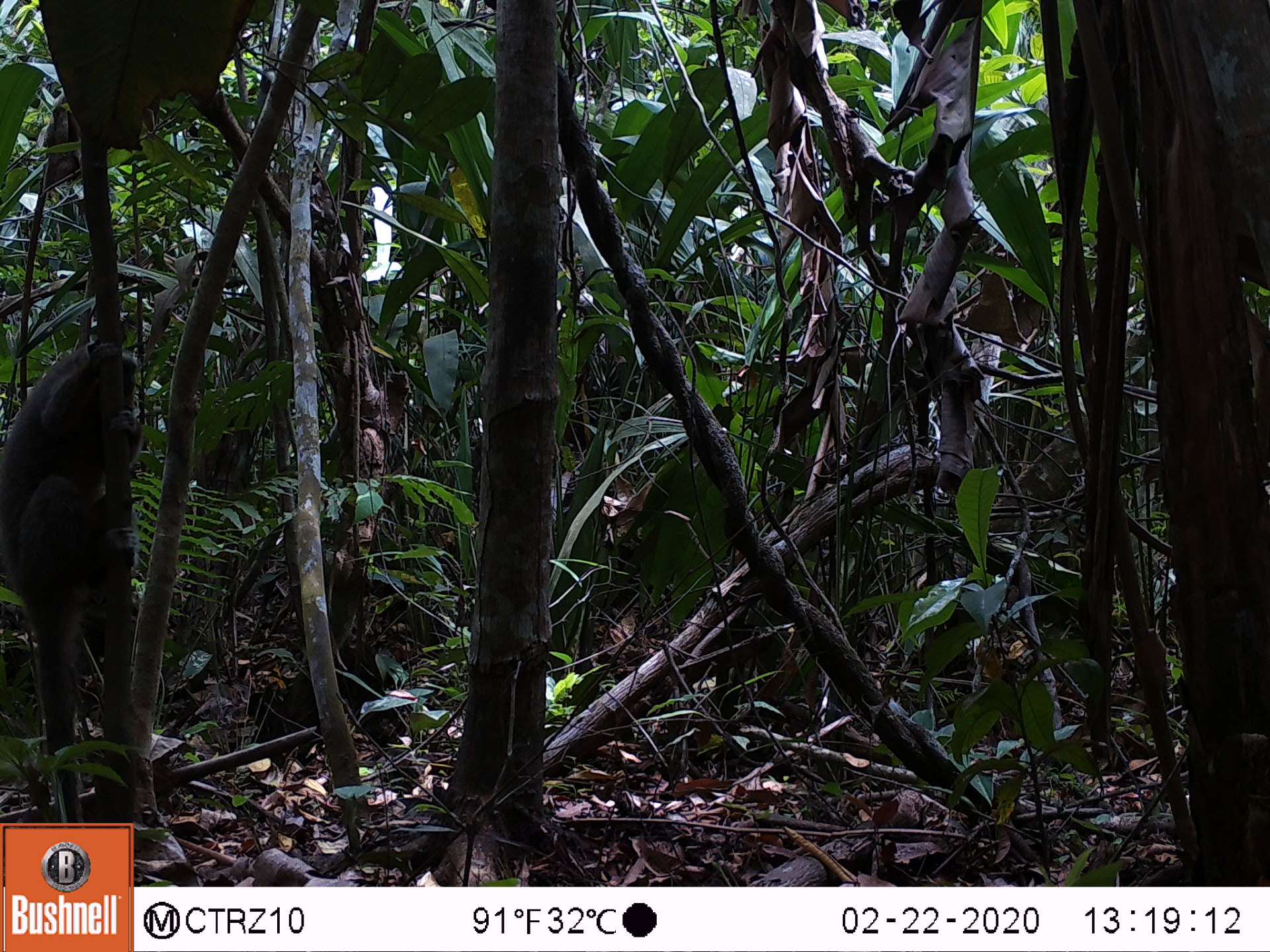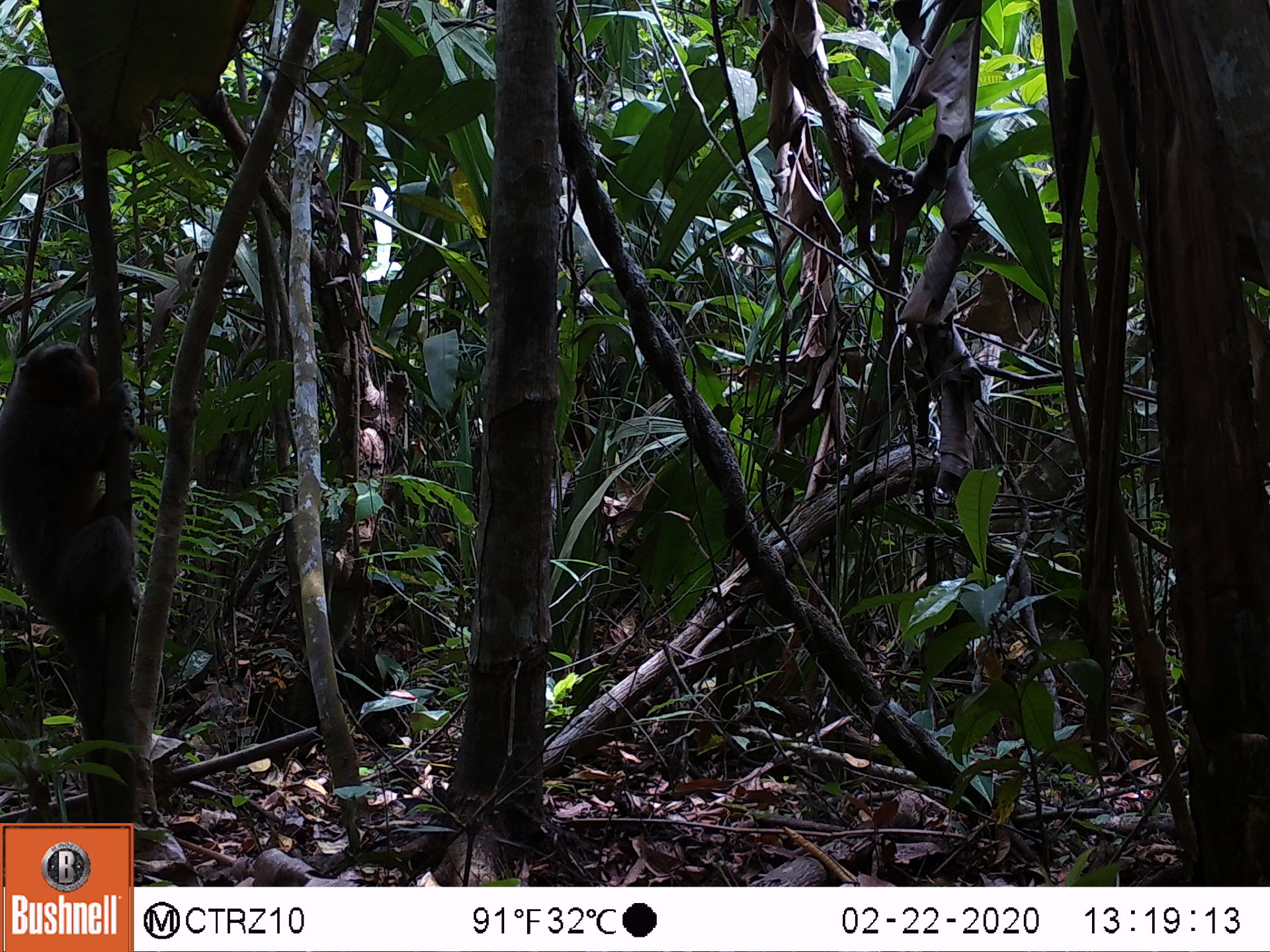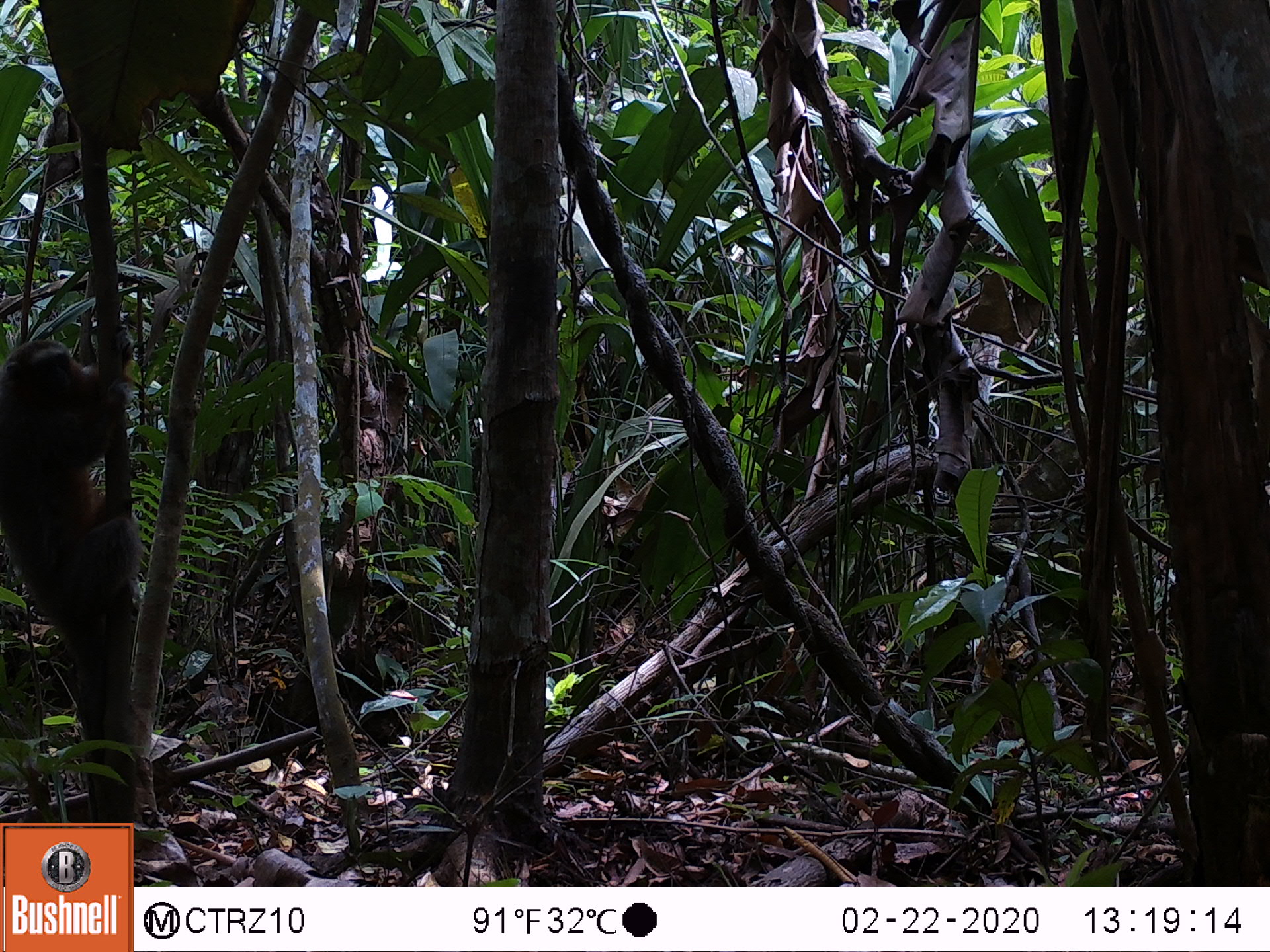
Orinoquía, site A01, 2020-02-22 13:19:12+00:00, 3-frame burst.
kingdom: Animalia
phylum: Chordata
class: Mammalia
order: Primates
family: Pitheciidae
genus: Plecturocebus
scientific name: Plecturocebus ornatus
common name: ornate titi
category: ornate titi monkey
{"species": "ornate titi monkey (ornate titi) (Plecturocebus ornatus)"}